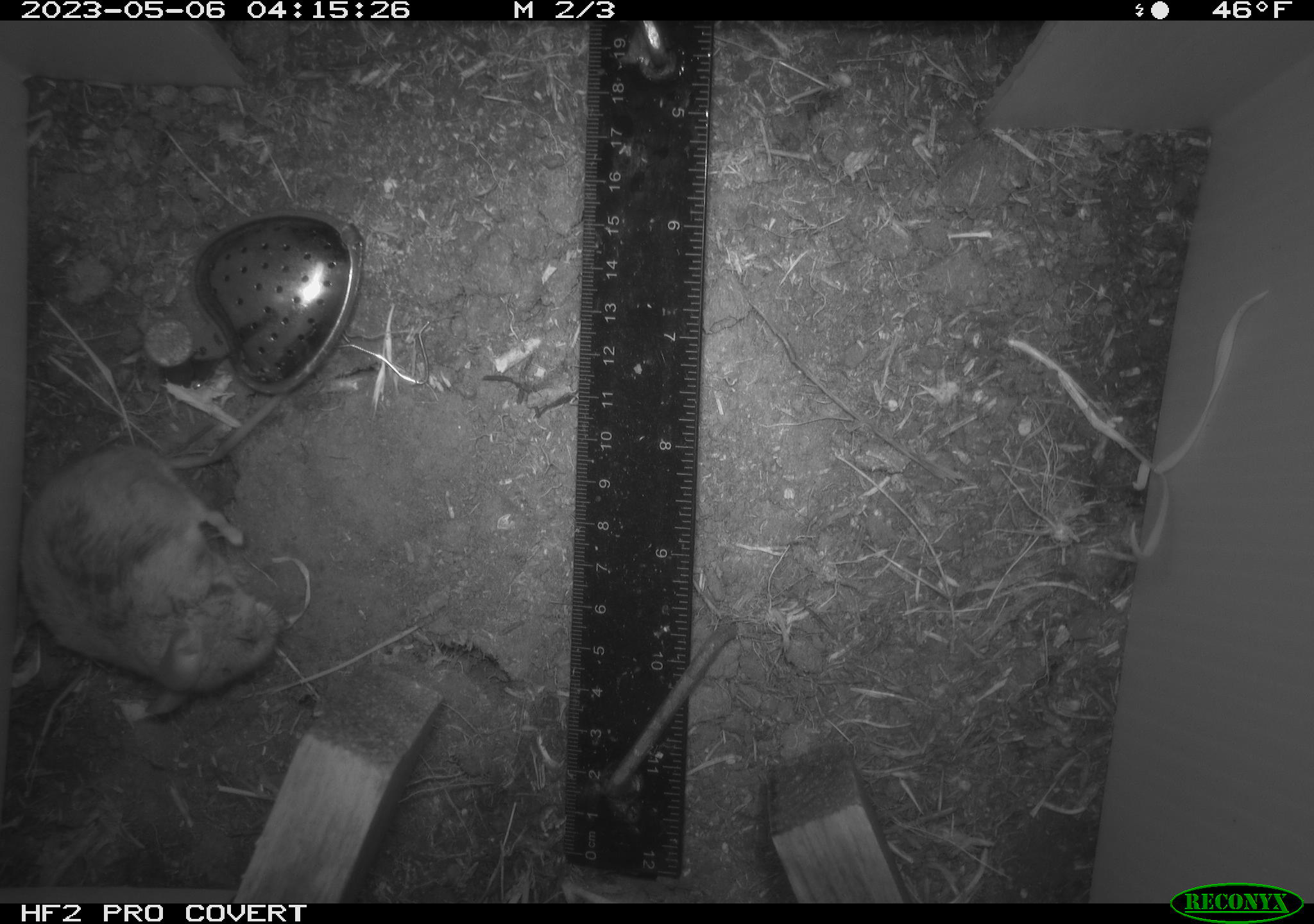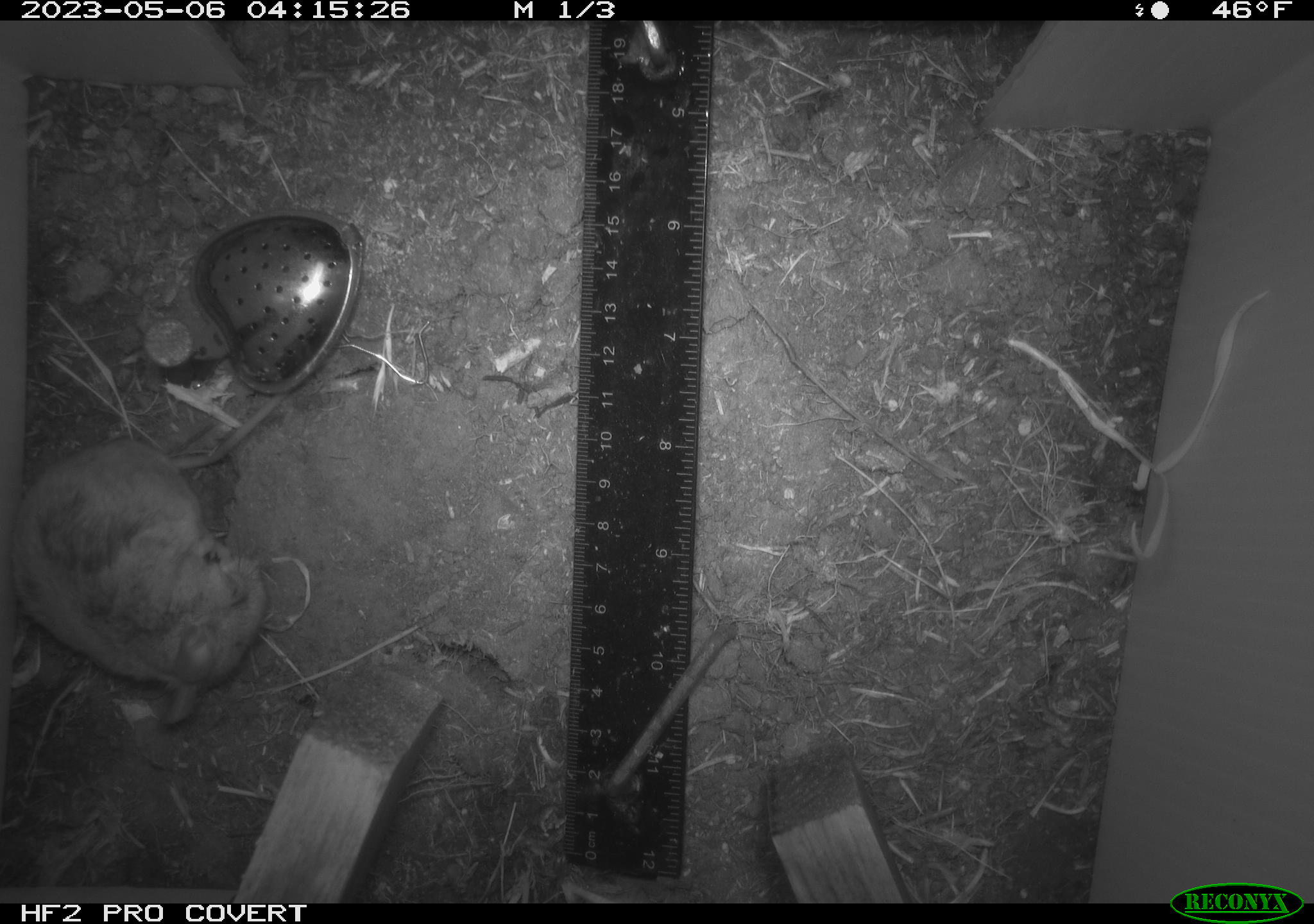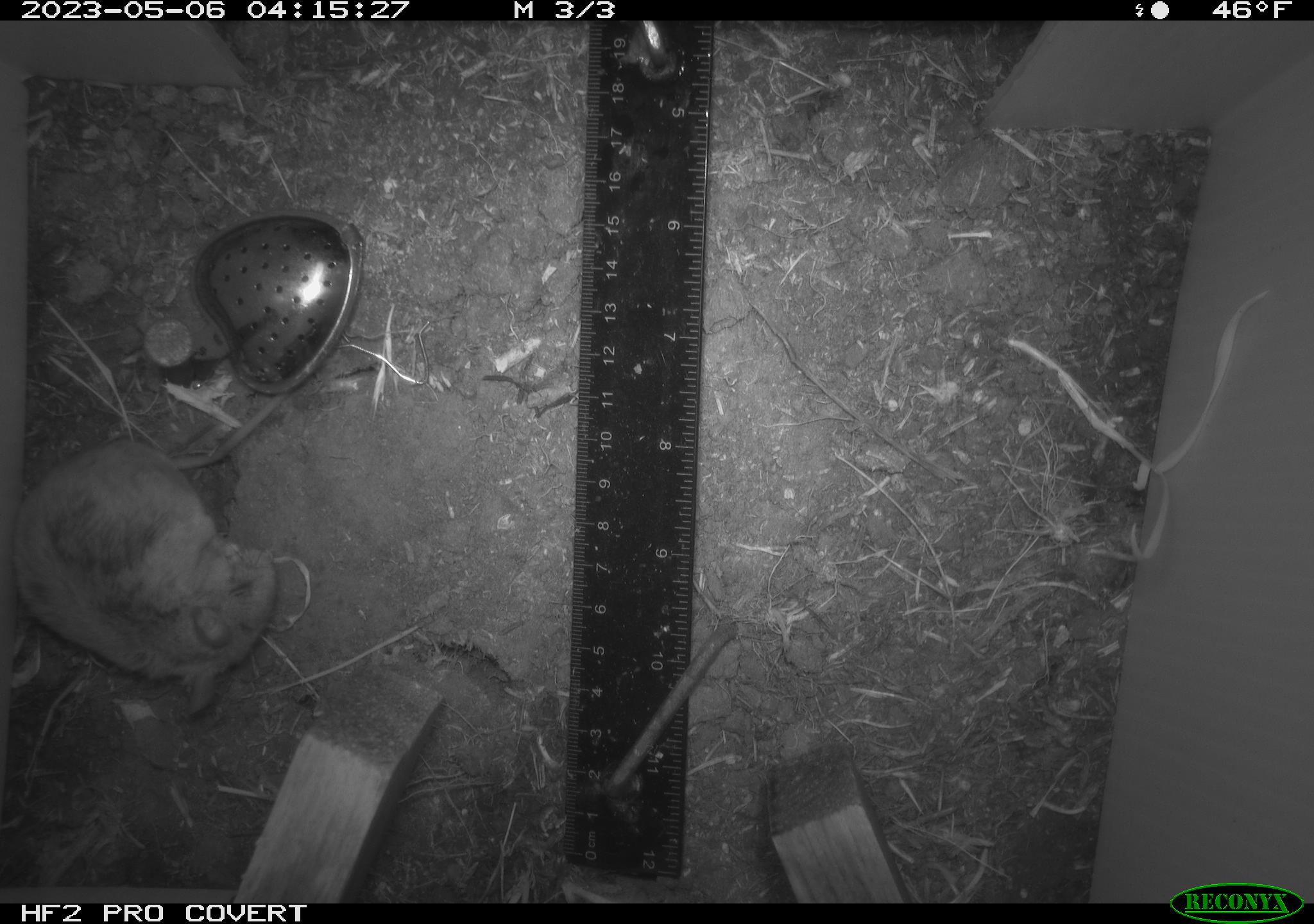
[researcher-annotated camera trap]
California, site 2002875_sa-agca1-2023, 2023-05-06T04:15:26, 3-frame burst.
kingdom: Animalia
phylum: Chordata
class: Mammalia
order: Rodentia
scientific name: Rodentia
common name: mouse species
Mouse species (Rodentia).